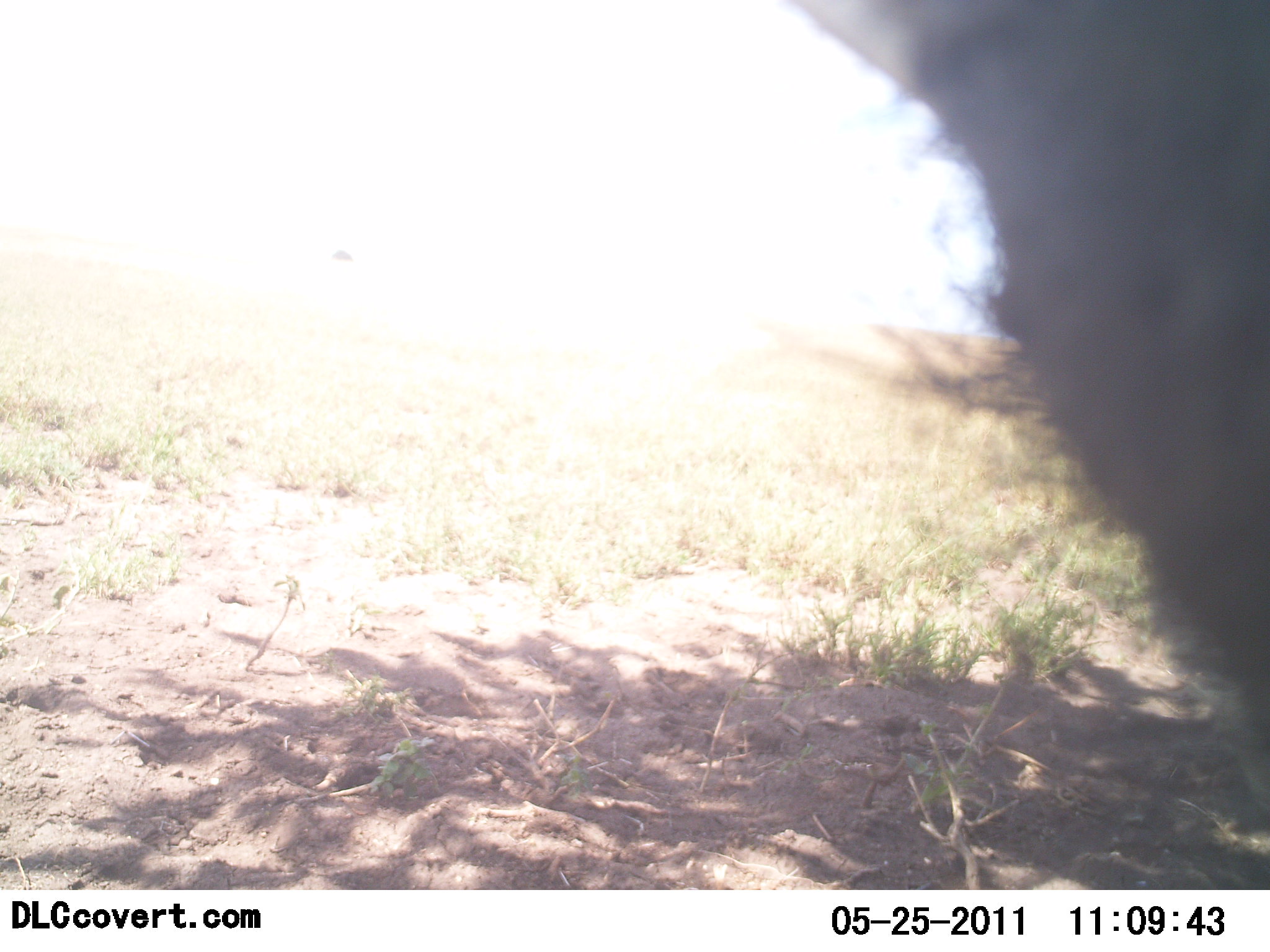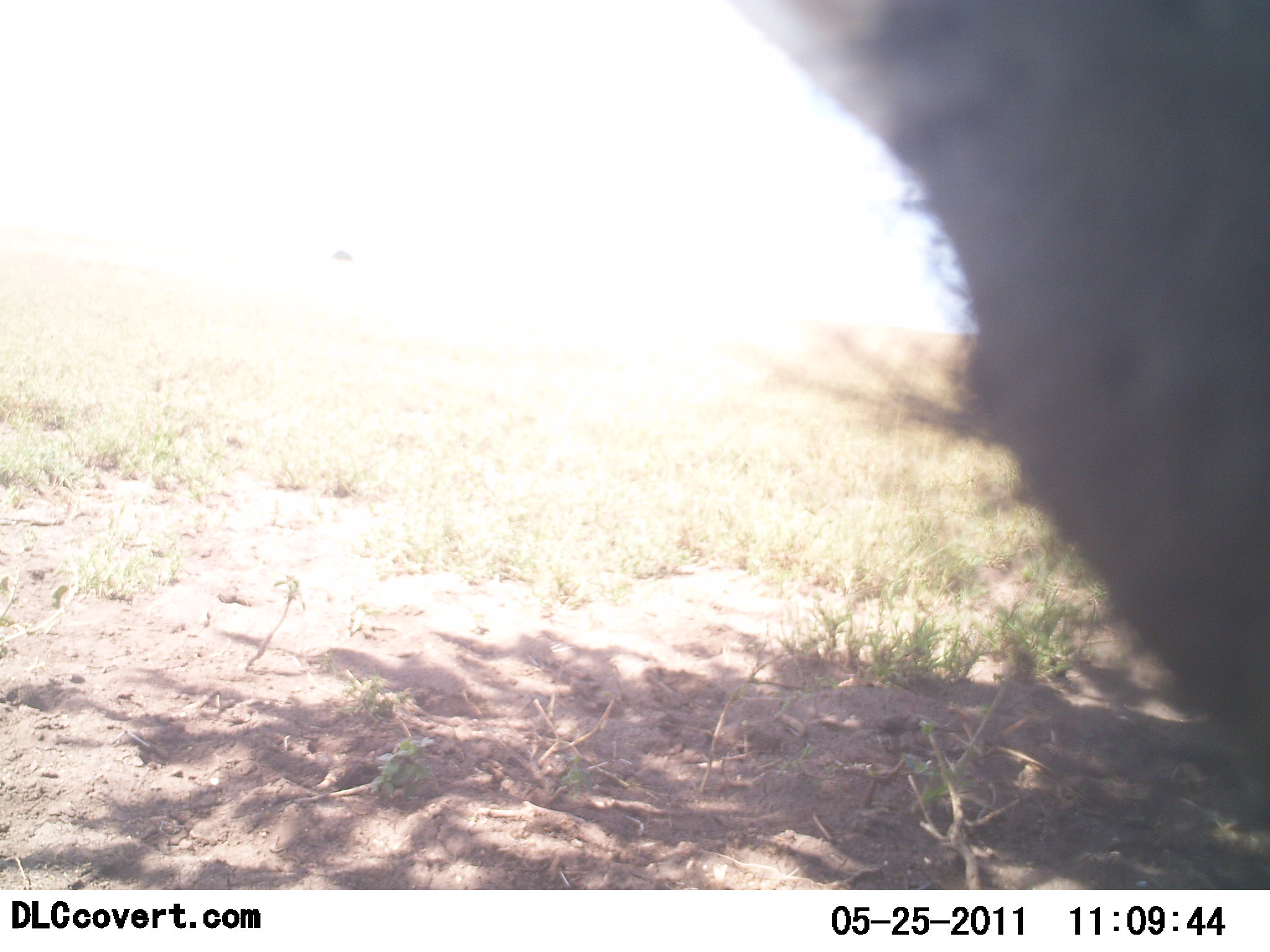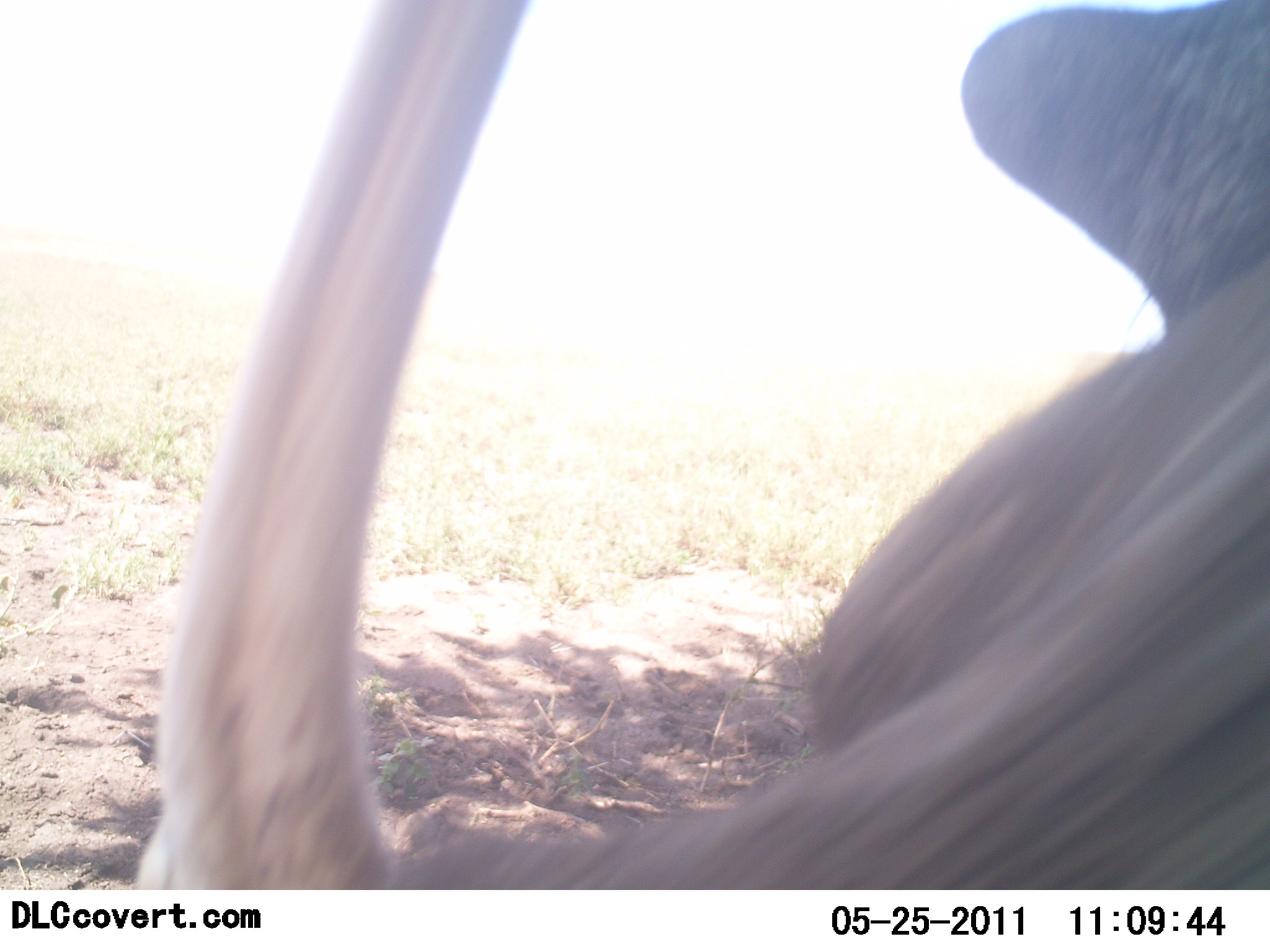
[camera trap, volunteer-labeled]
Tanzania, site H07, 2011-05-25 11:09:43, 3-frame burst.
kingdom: Animalia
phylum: Chordata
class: Mammalia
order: Carnivora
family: Felidae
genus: Panthera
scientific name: Panthera leo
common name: lion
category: lionfemale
Lionfemale (lion) (Panthera leo), count 1. Behavior (volunteer vote fractions): standing 0%, resting 60%, moving 60%, interacting 0%. Young present (vote fraction): 20%. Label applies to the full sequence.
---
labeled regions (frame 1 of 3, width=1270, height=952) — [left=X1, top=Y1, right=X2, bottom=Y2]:
animal: [left=786, top=1, right=1270, bottom=824]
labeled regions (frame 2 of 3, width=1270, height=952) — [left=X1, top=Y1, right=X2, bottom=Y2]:
animal: [left=745, top=2, right=1270, bottom=855]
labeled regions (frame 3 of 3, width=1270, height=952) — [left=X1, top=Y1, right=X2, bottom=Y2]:
animal: [left=135, top=0, right=1270, bottom=891]